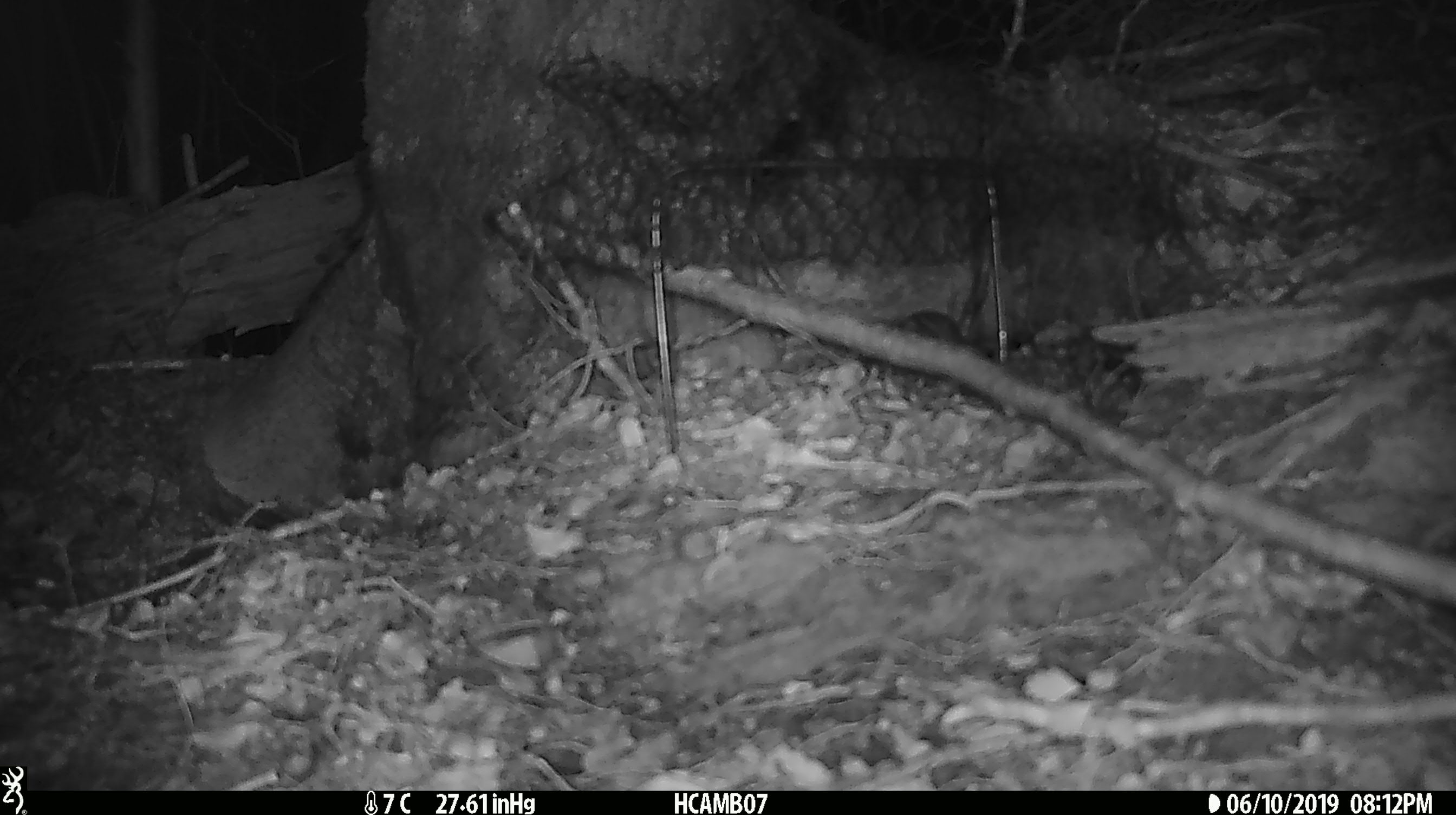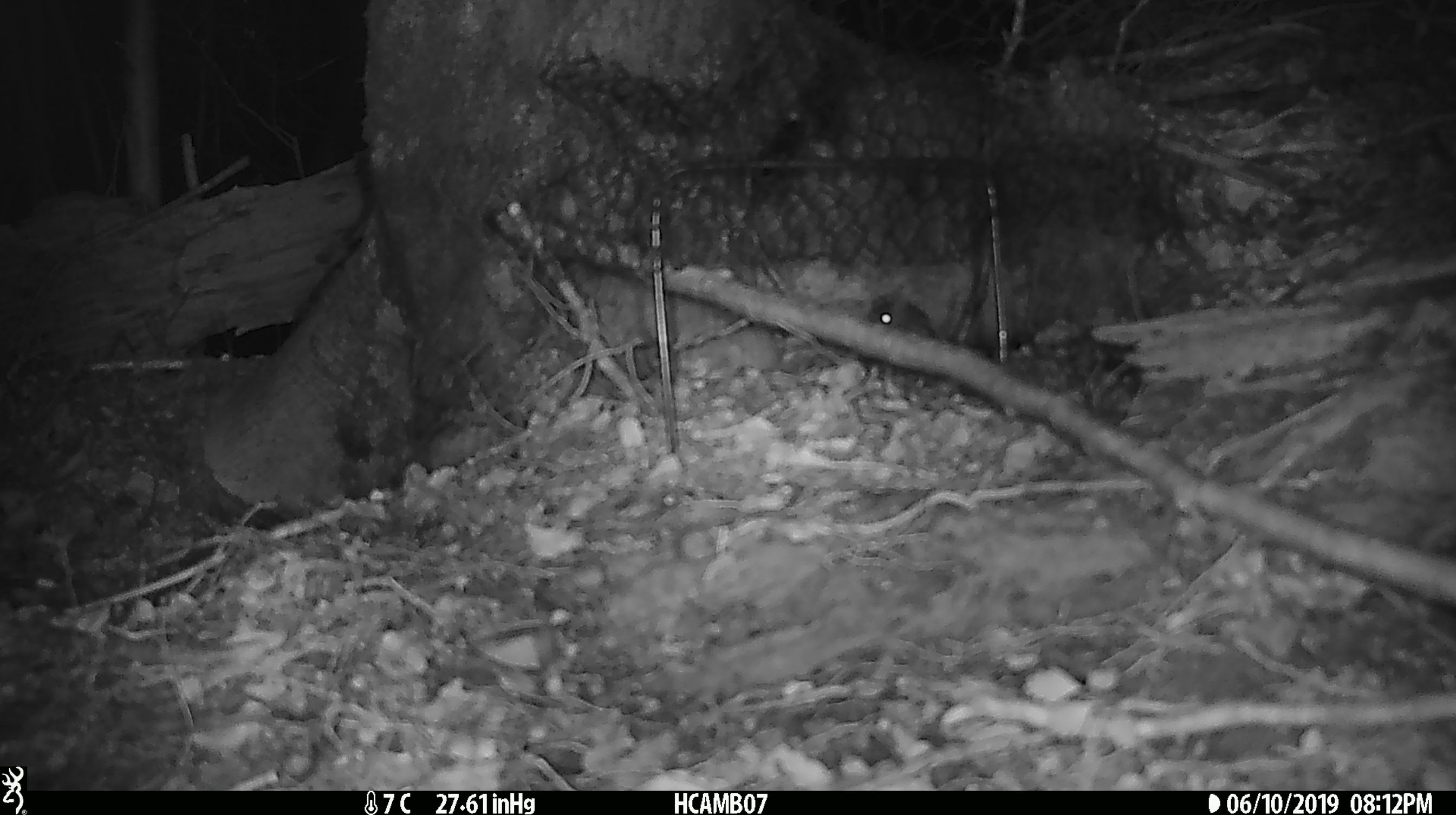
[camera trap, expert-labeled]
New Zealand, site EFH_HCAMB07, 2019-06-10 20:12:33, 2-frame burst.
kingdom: Animalia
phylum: Chordata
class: Mammalia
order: Rodentia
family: Muridae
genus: Mus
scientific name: Mus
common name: mouse